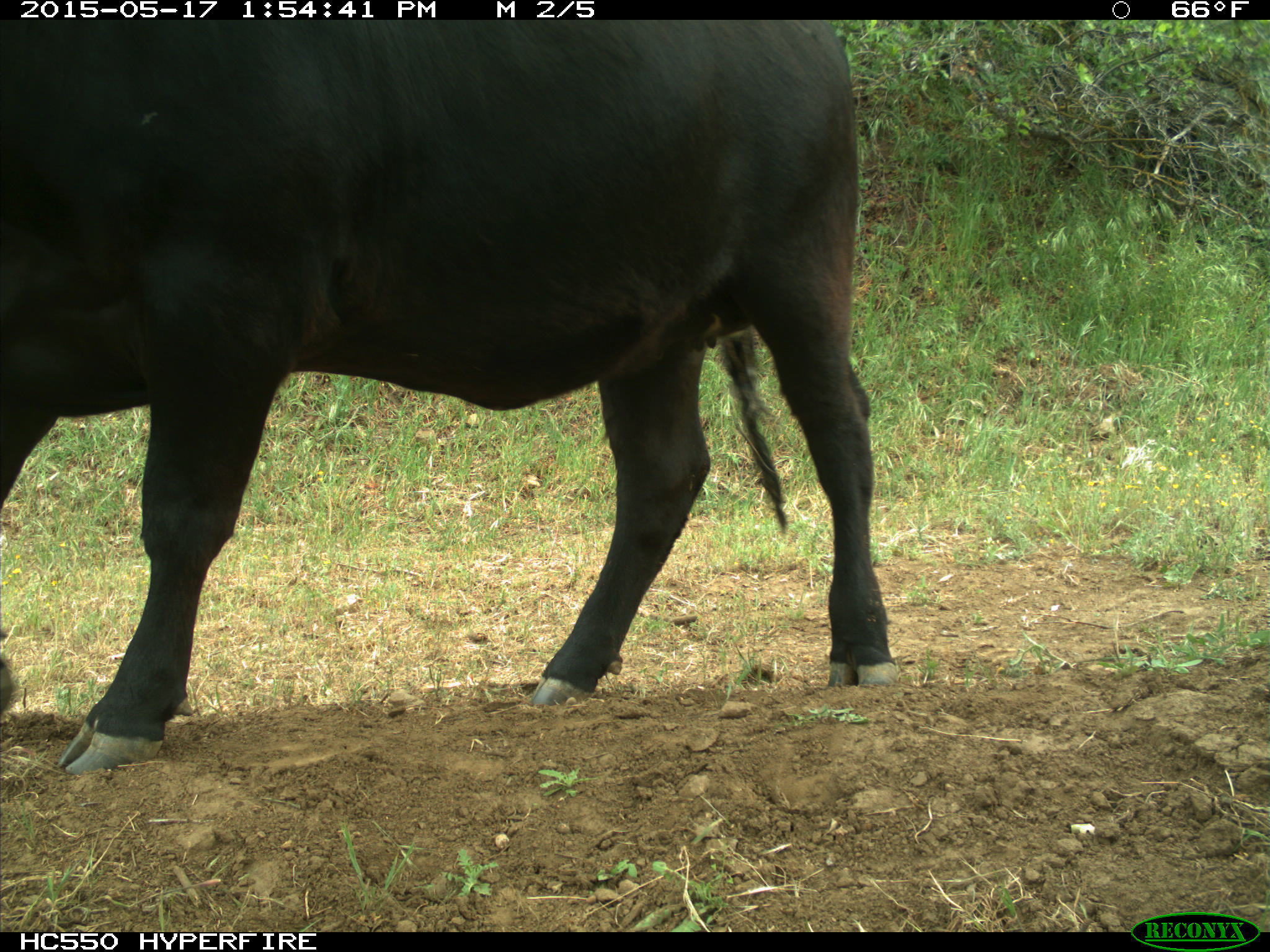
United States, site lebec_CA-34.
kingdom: Animalia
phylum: Chordata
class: Mammalia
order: Artiodactyla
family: Bovidae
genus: Bos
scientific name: Bos taurus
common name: domestic cow